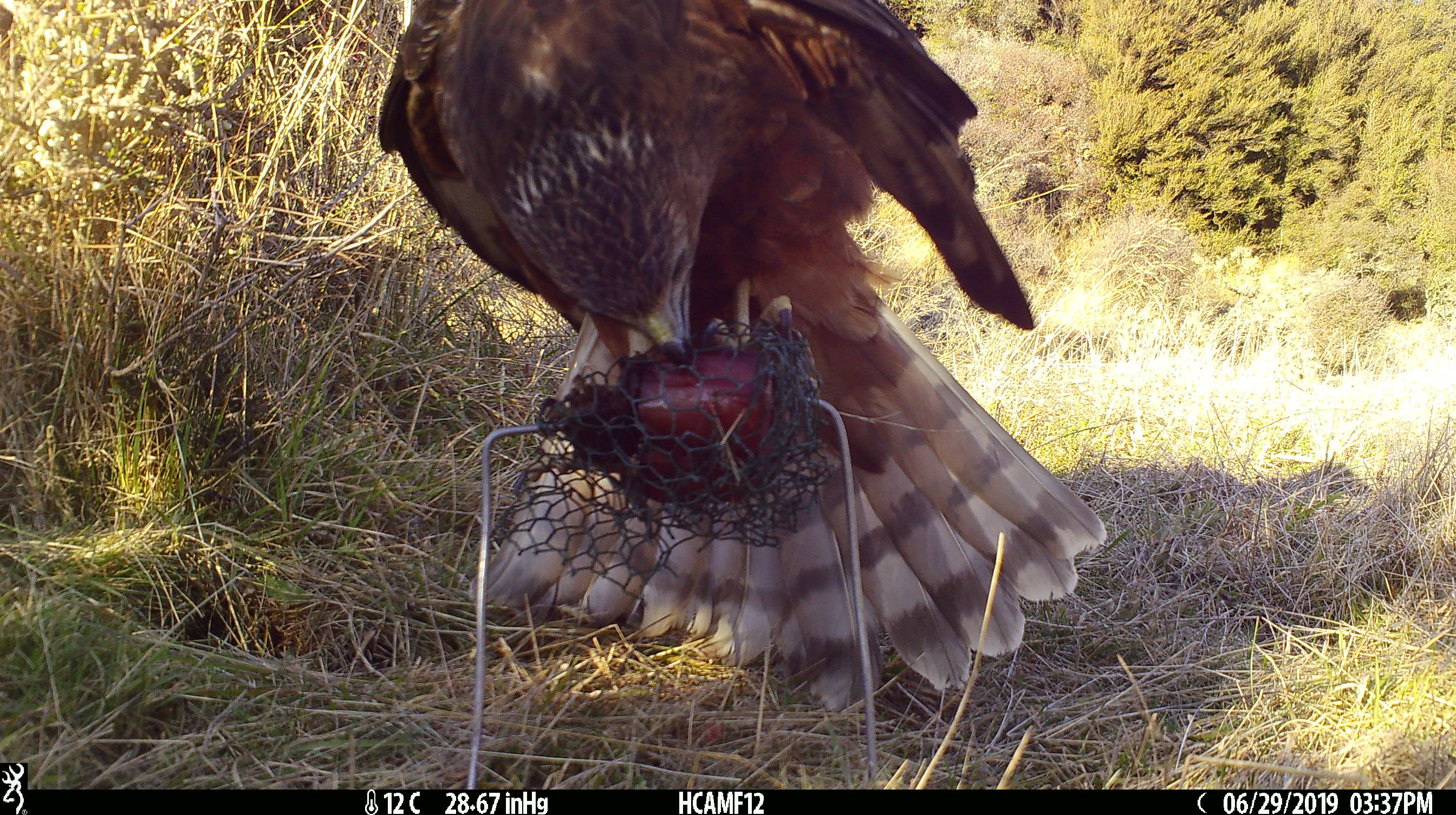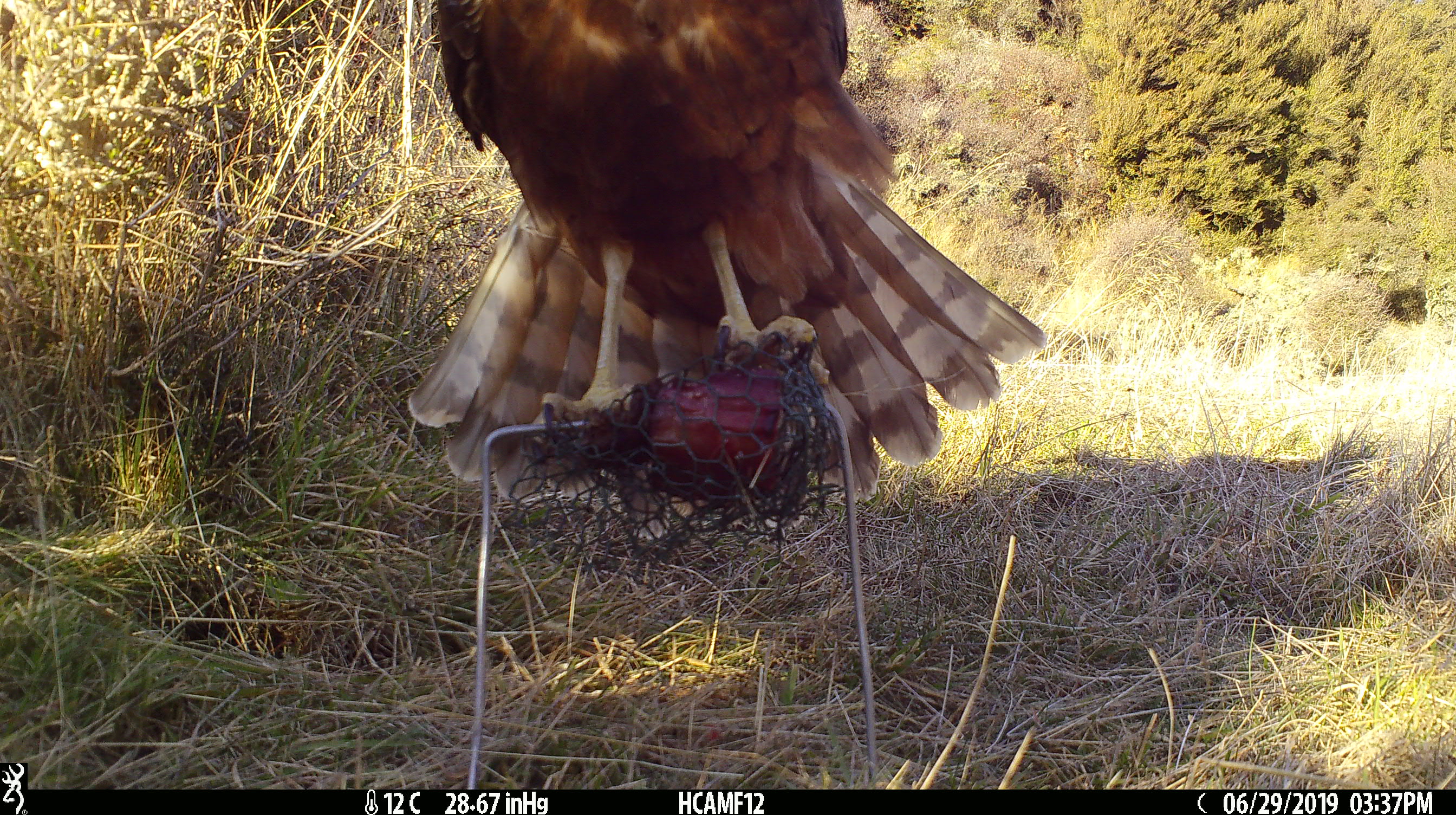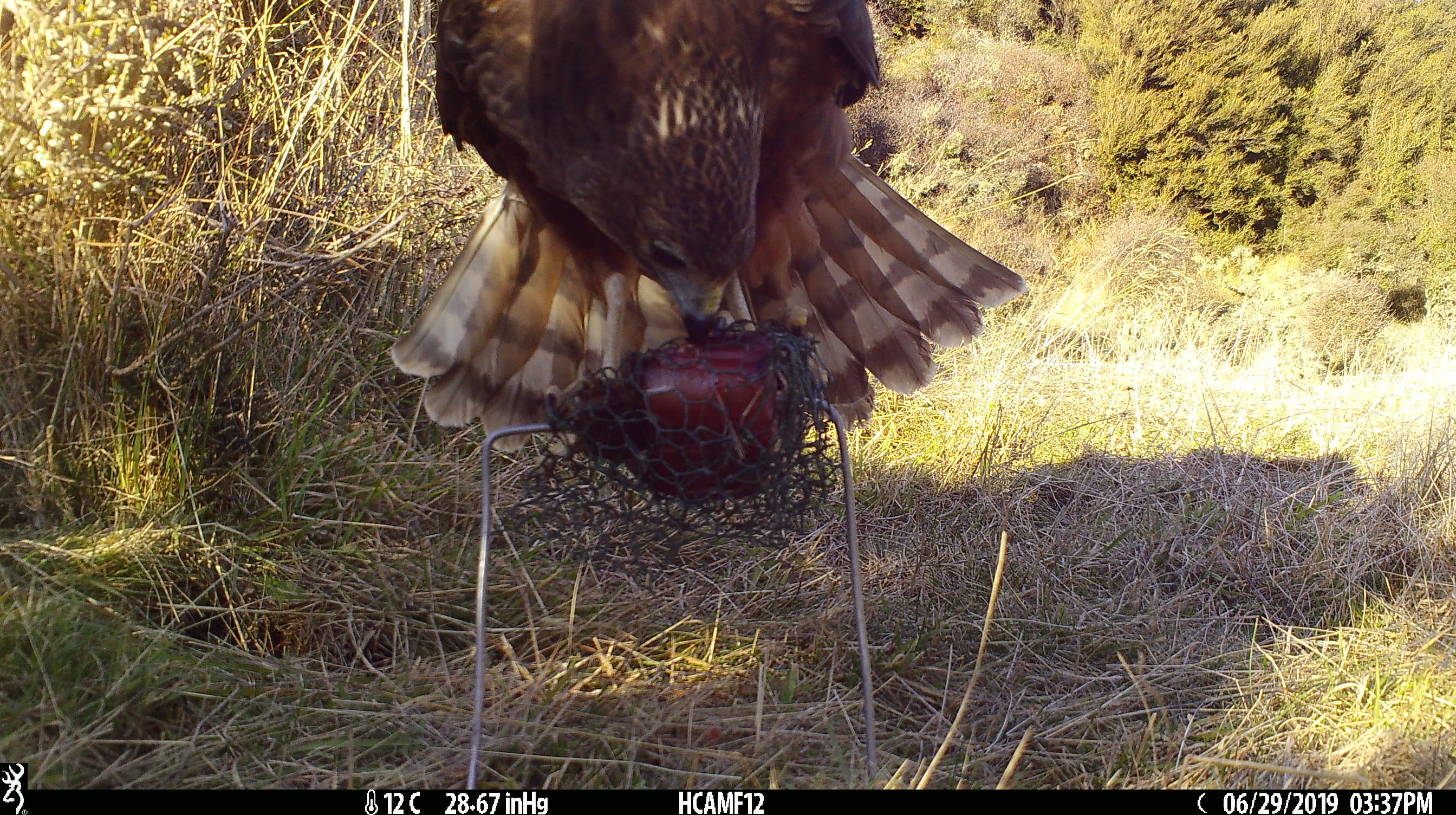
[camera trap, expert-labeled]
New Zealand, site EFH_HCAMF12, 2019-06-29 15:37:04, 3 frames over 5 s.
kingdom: Animalia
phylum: Chordata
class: Aves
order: Accipitriformes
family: Accipitridae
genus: Circus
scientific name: Circus approximans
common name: swamp harrier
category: harrier